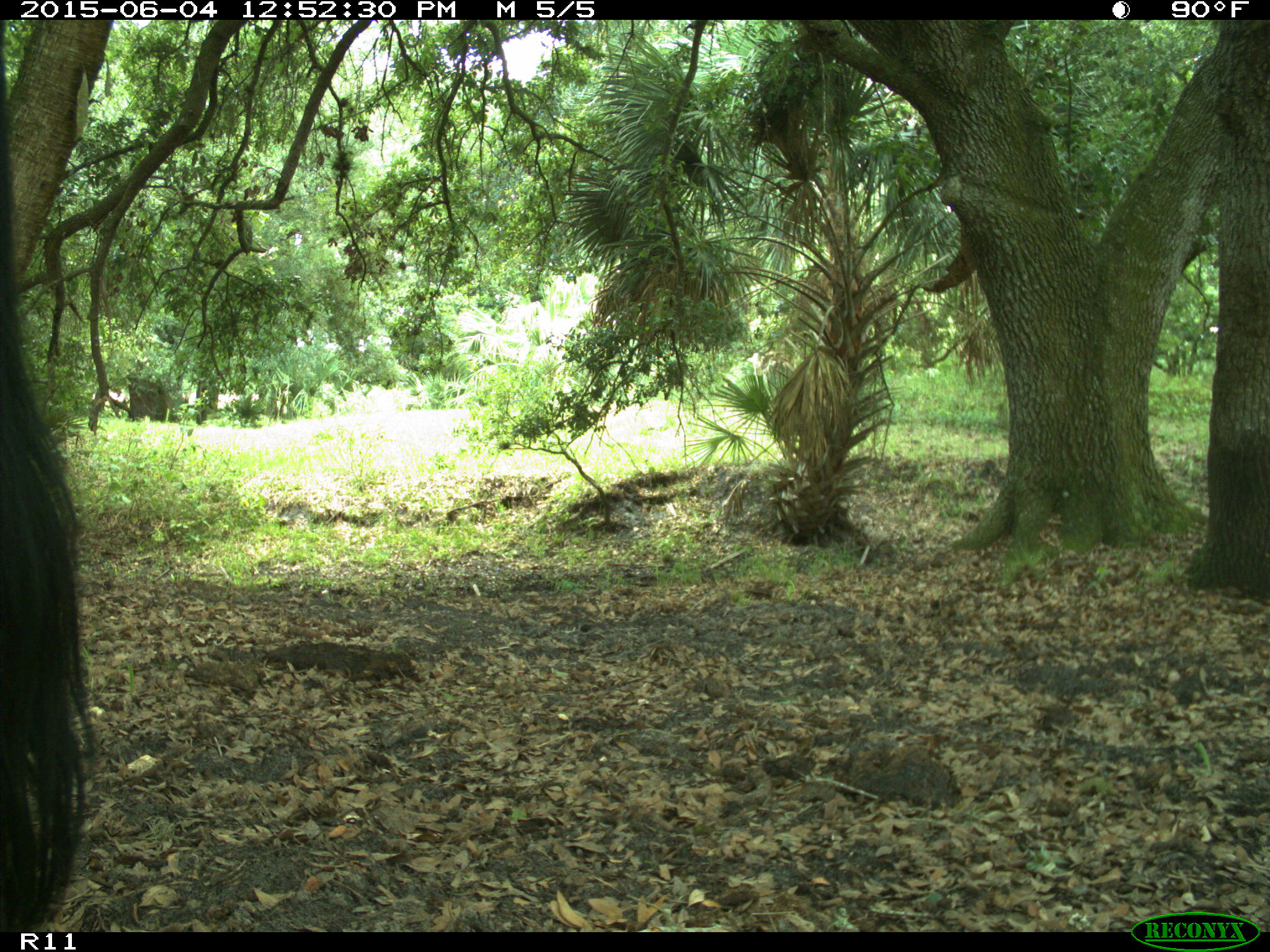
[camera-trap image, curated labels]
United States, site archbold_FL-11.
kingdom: Animalia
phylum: Chordata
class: Mammalia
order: Artiodactyla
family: Bovidae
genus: Bos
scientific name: Bos taurus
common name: domestic cow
Bos taurus (domestic cow).